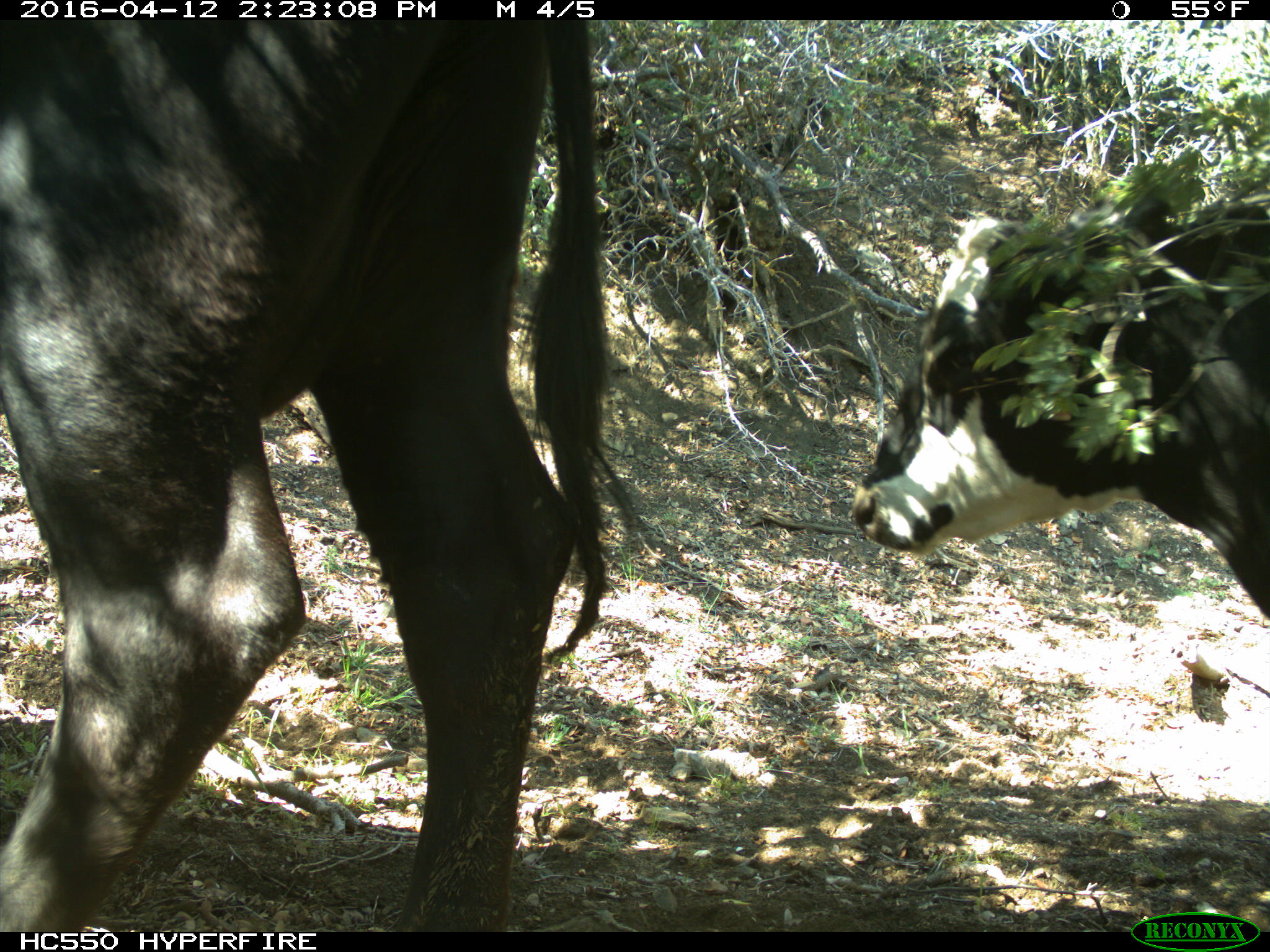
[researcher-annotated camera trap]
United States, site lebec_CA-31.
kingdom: Animalia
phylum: Chordata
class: Mammalia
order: Artiodactyla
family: Bovidae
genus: Bos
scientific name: Bos taurus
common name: domestic cow